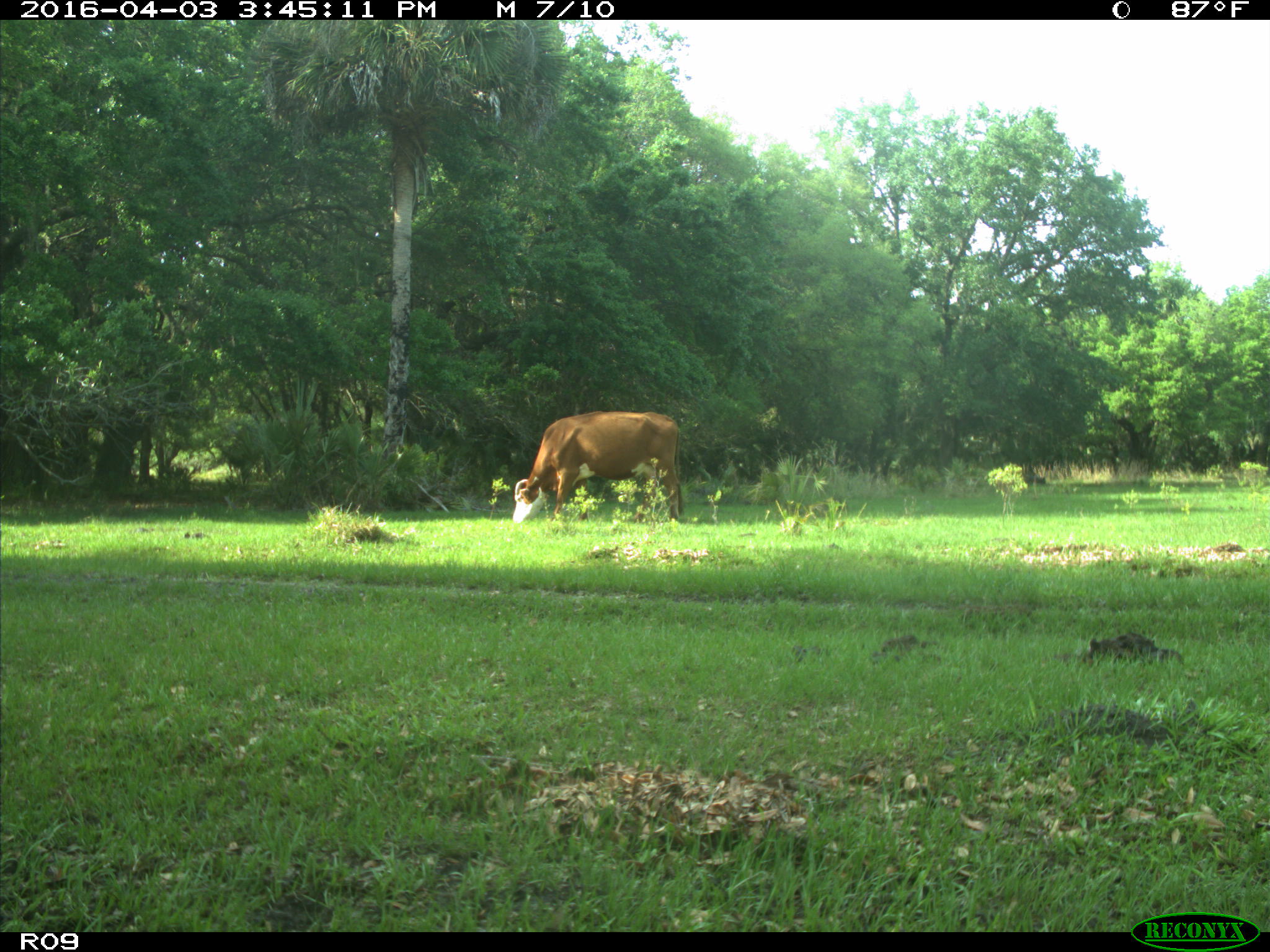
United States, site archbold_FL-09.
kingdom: Animalia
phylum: Chordata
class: Mammalia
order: Artiodactyla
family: Bovidae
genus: Bos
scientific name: Bos taurus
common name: domestic cow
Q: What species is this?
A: Bos taurus (domestic cow).